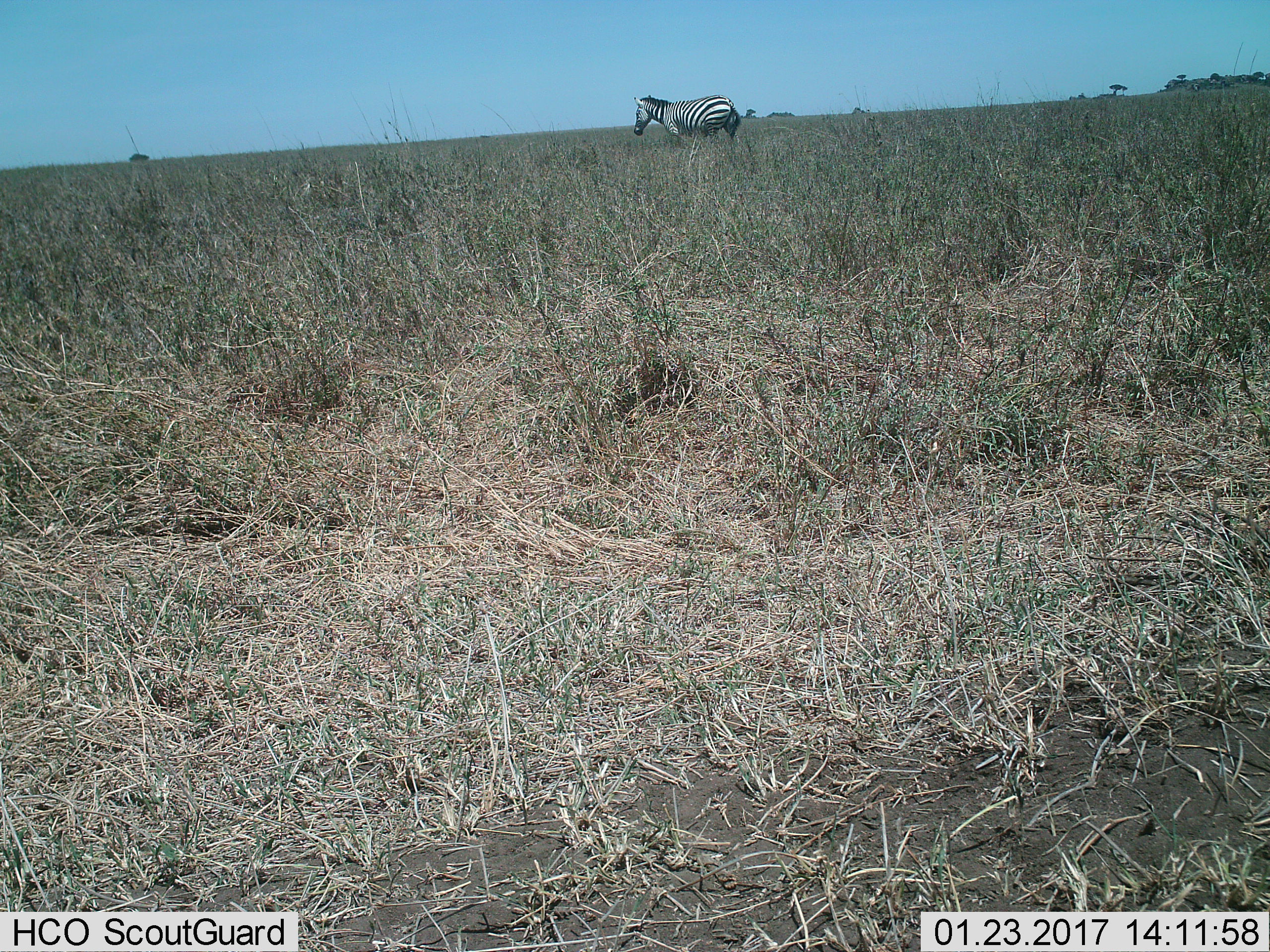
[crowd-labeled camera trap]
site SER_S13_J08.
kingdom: Animalia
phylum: Chordata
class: Mammalia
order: Perissodactyla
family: Equidae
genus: Equus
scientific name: Equus quagga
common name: plains zebra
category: zebraplains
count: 1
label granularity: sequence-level